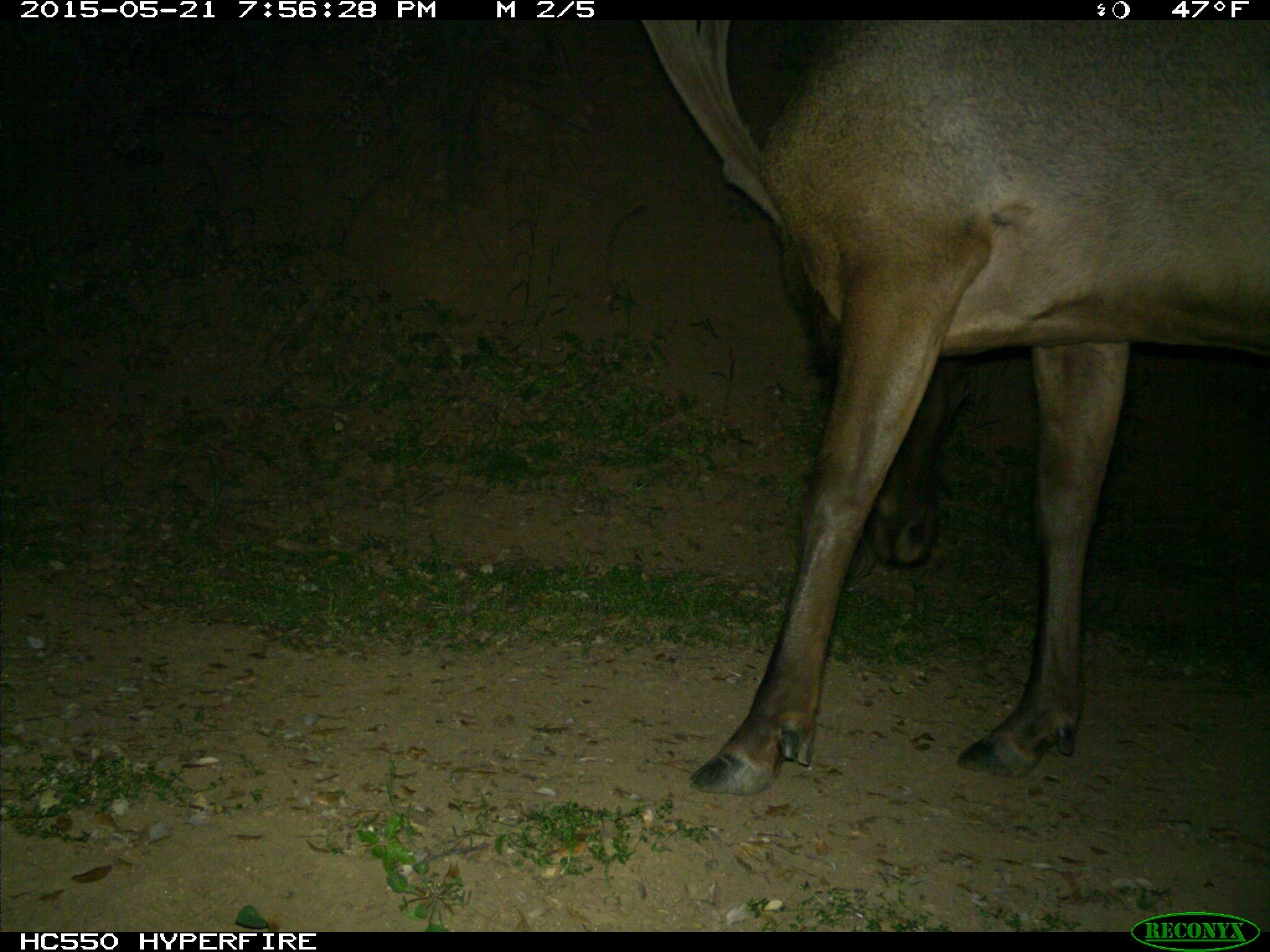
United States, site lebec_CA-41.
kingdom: Animalia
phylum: Chordata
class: Mammalia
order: Artiodactyla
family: Cervidae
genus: Cervus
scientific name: Cervus canadensis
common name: elk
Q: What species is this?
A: Cervus canadensis (elk).